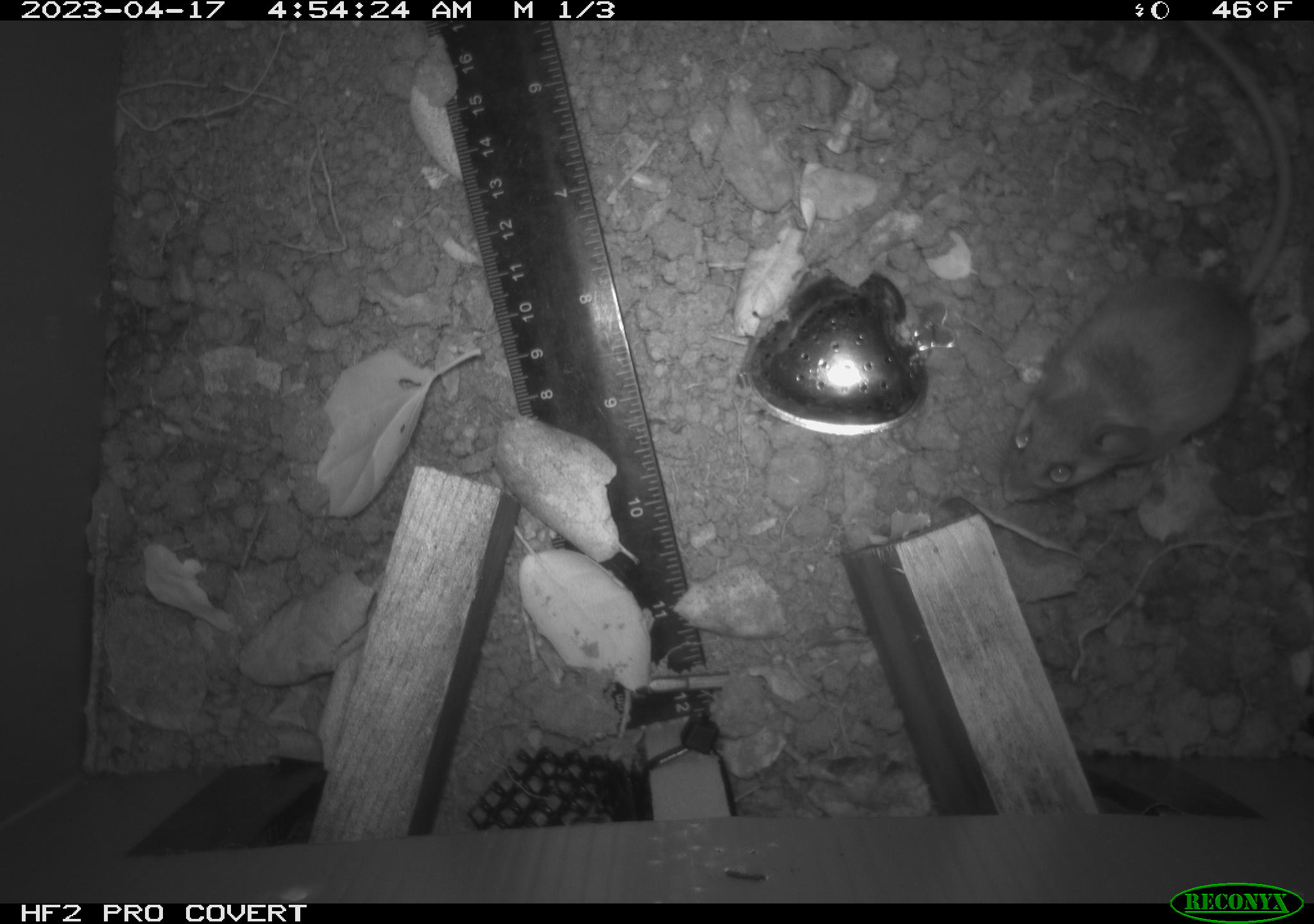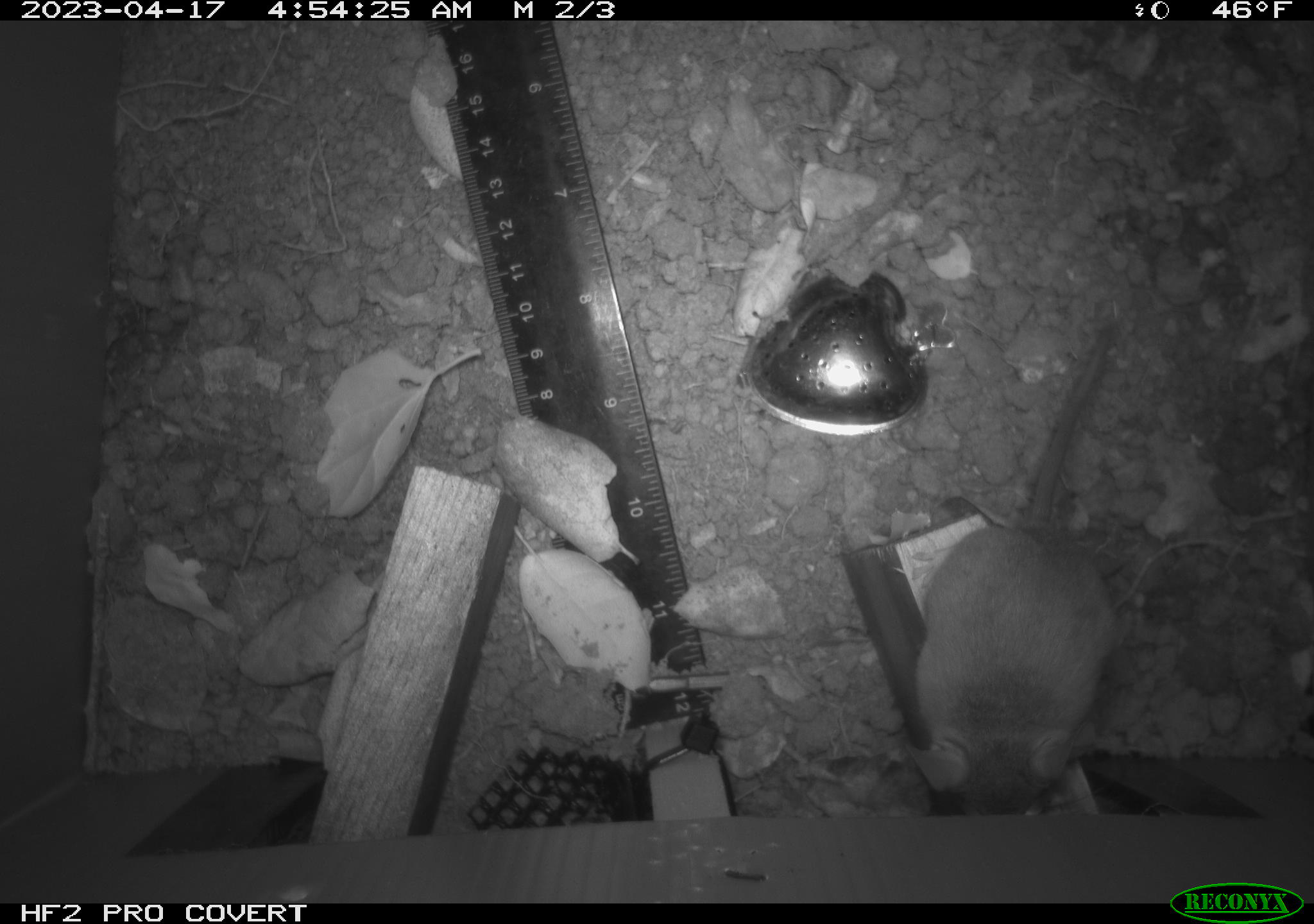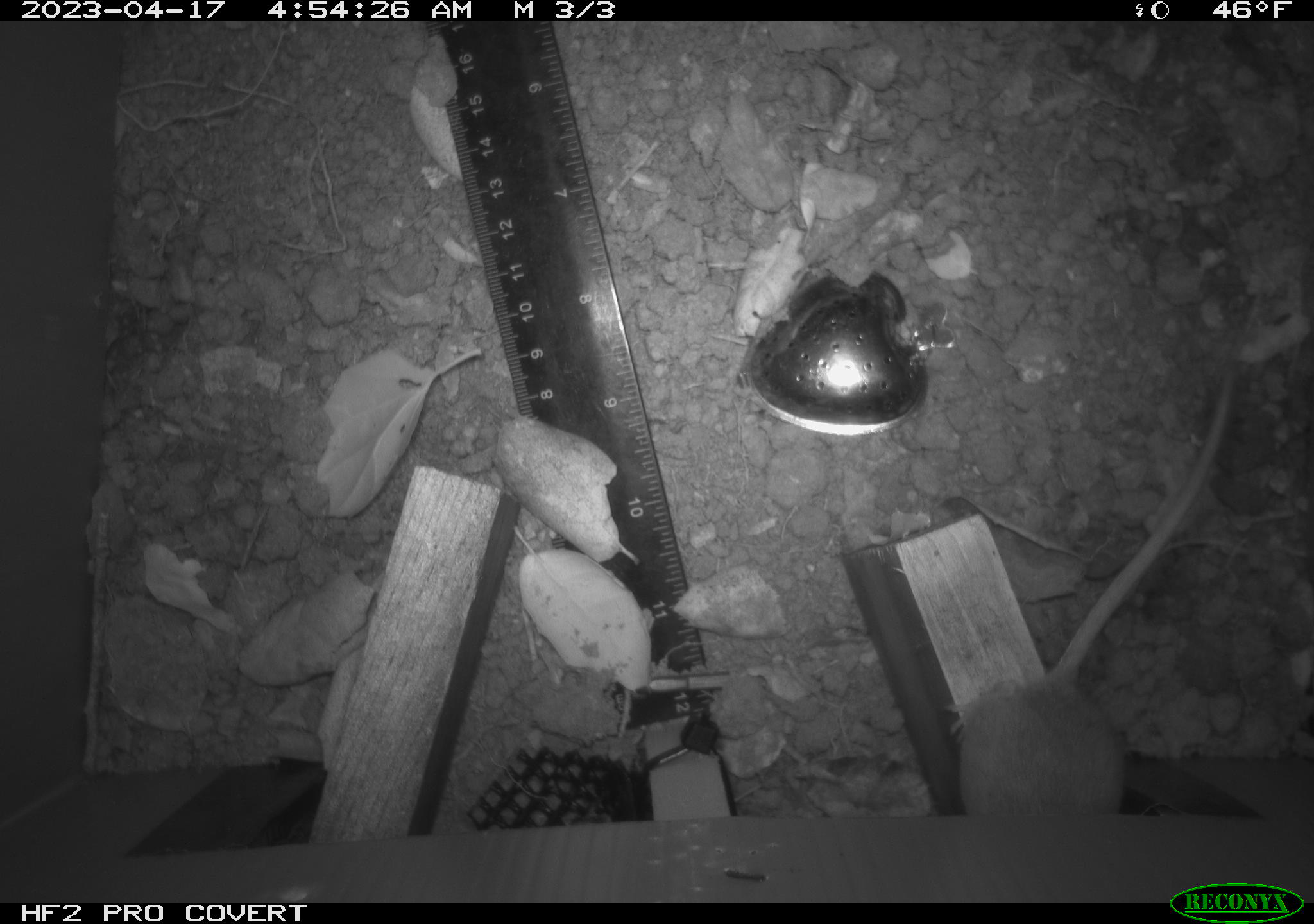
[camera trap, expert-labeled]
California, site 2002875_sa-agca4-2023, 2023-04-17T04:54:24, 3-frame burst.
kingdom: Animalia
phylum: Chordata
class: Mammalia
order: Rodentia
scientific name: Rodentia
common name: mouse species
Mouse species (Rodentia).